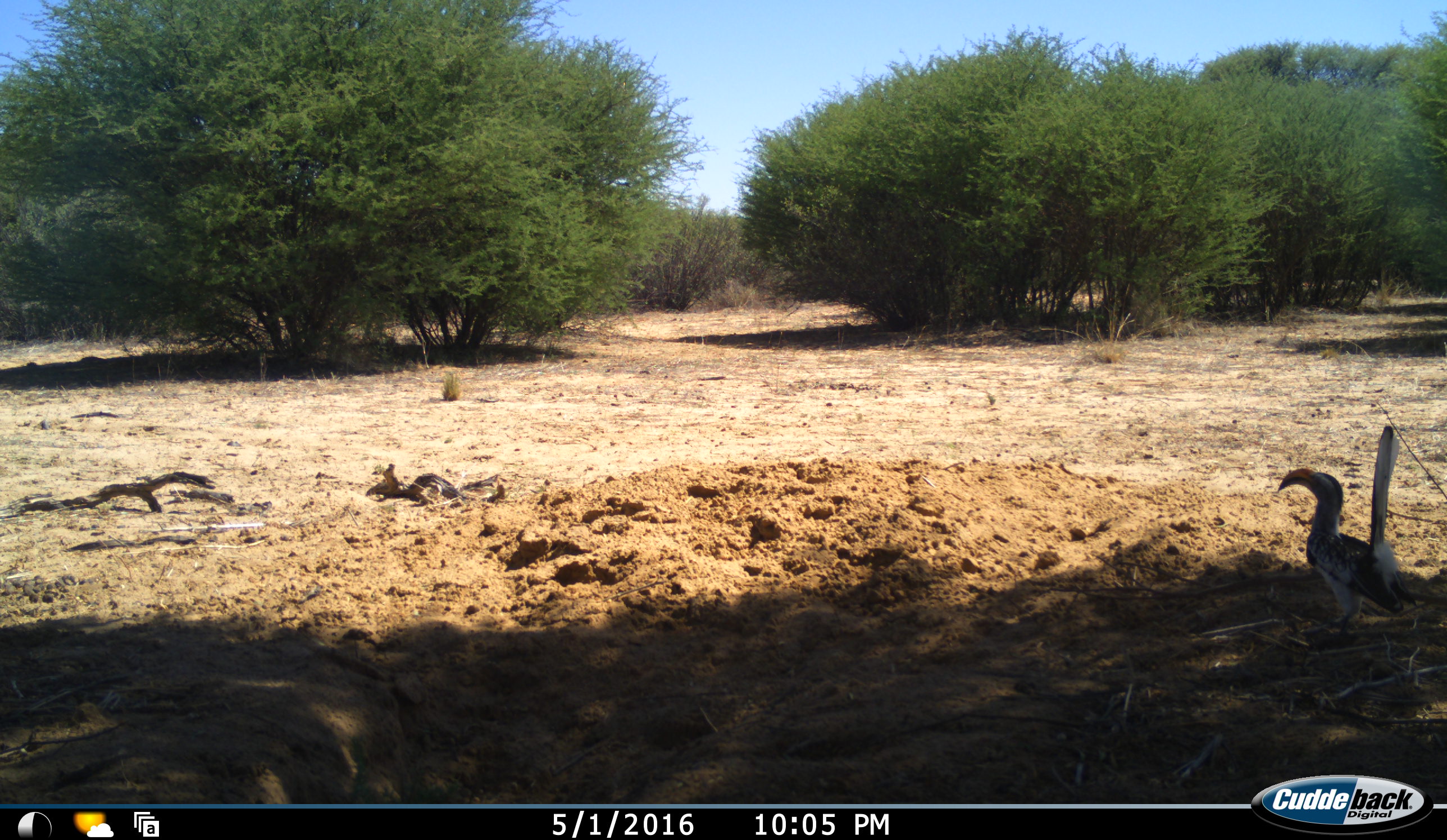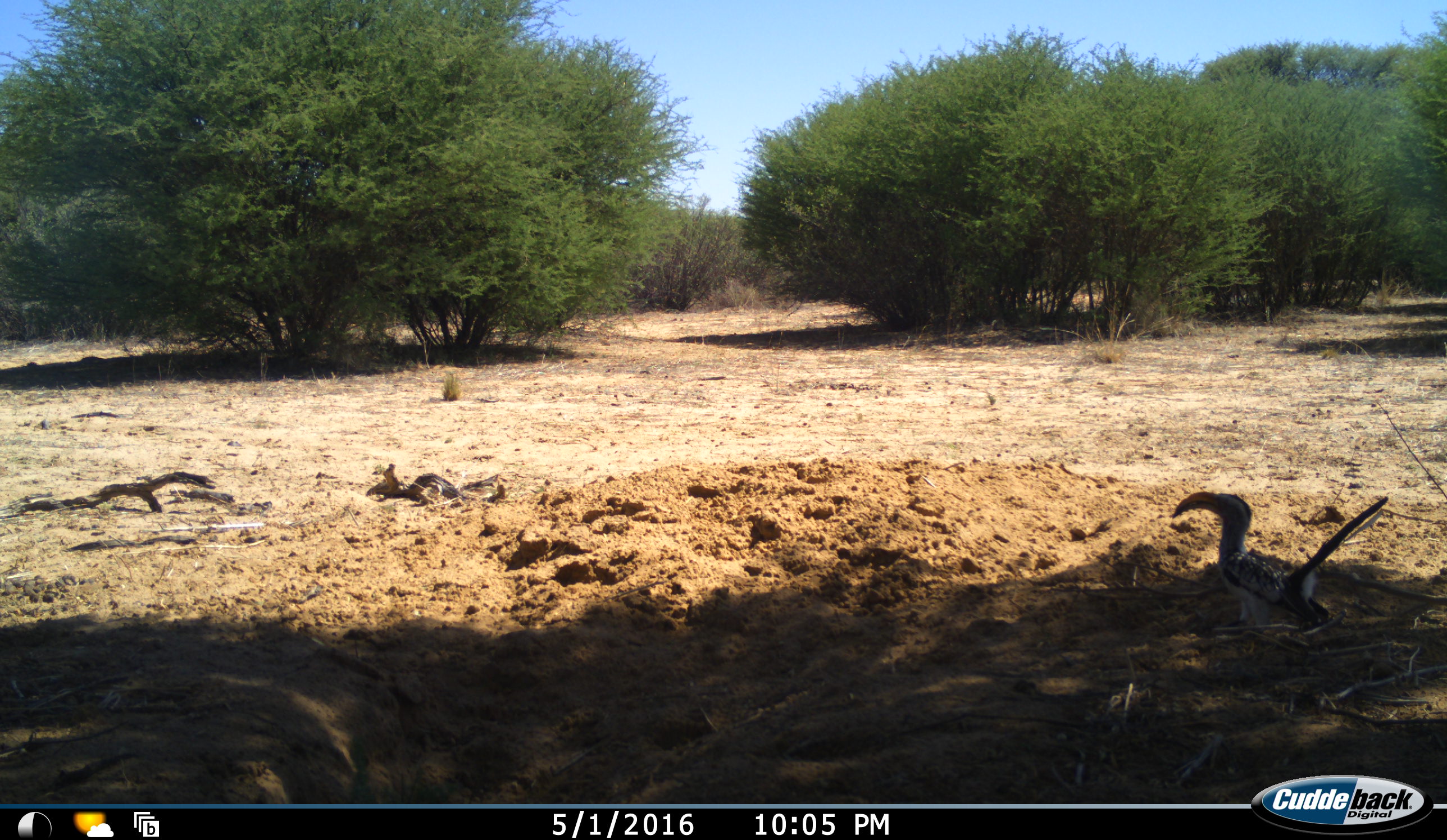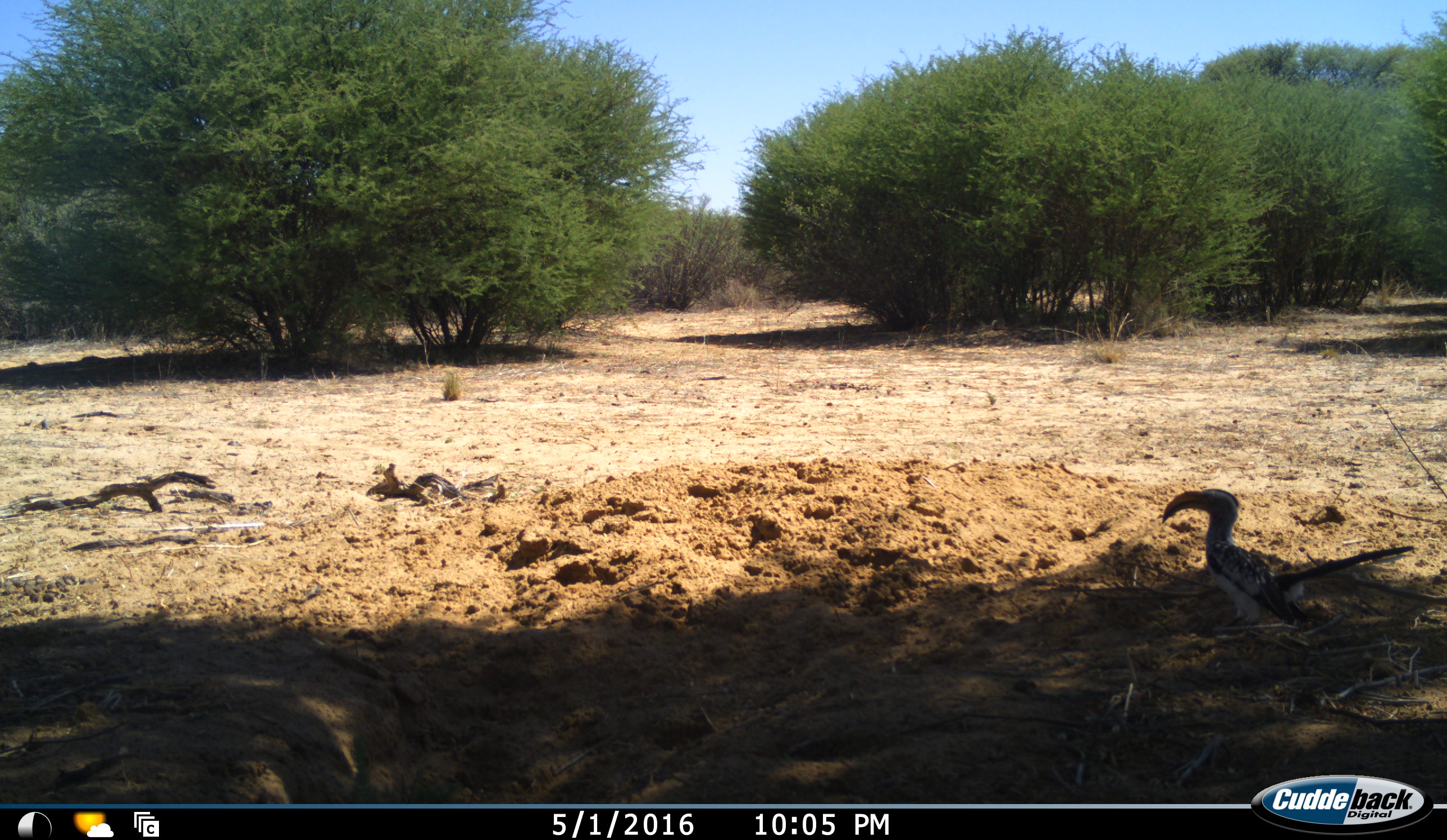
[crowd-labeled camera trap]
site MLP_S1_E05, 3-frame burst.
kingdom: Animalia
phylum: Chordata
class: Aves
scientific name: Aves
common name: bird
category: birdother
Birdother (bird) (Aves), count 1. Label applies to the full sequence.